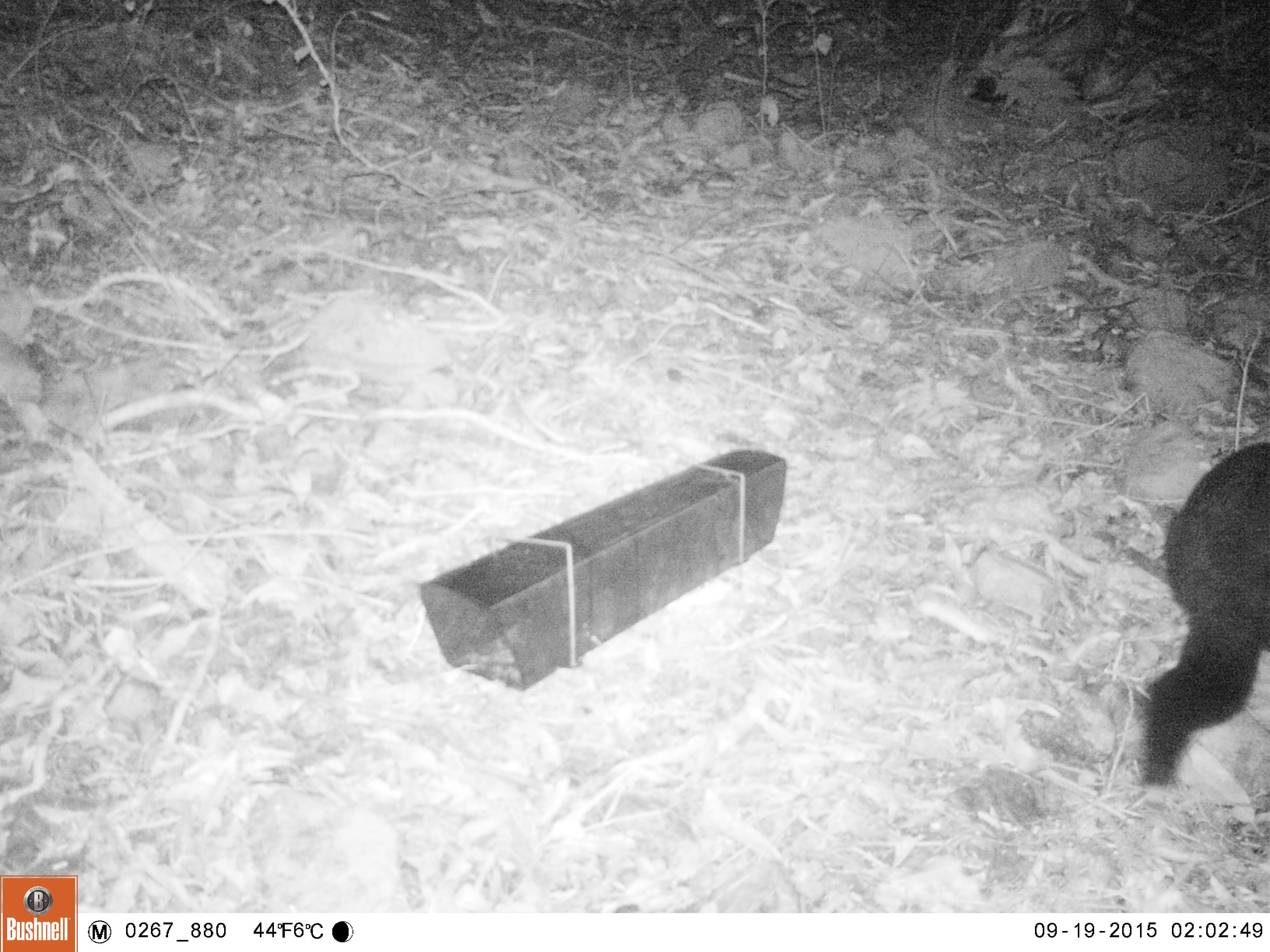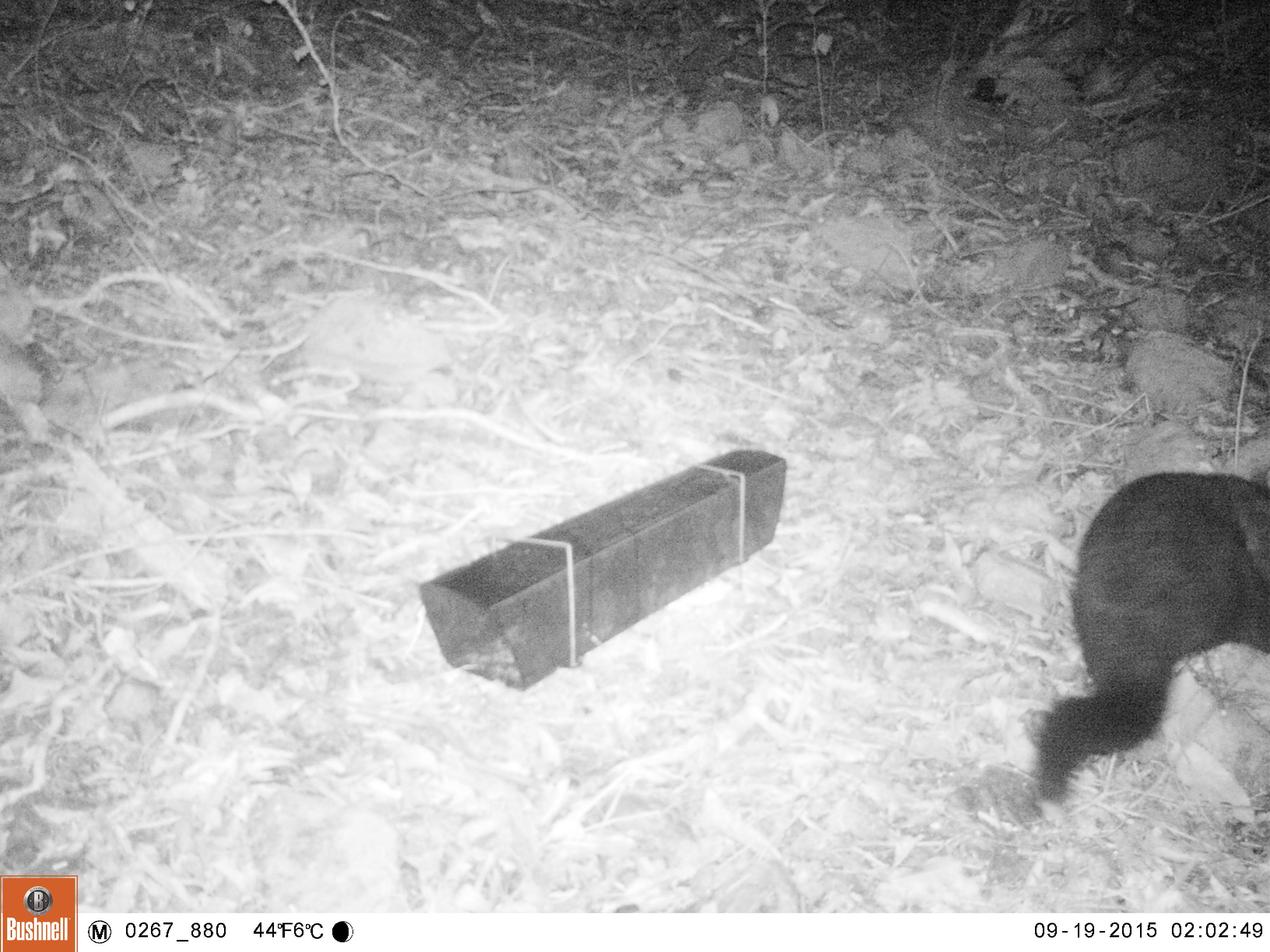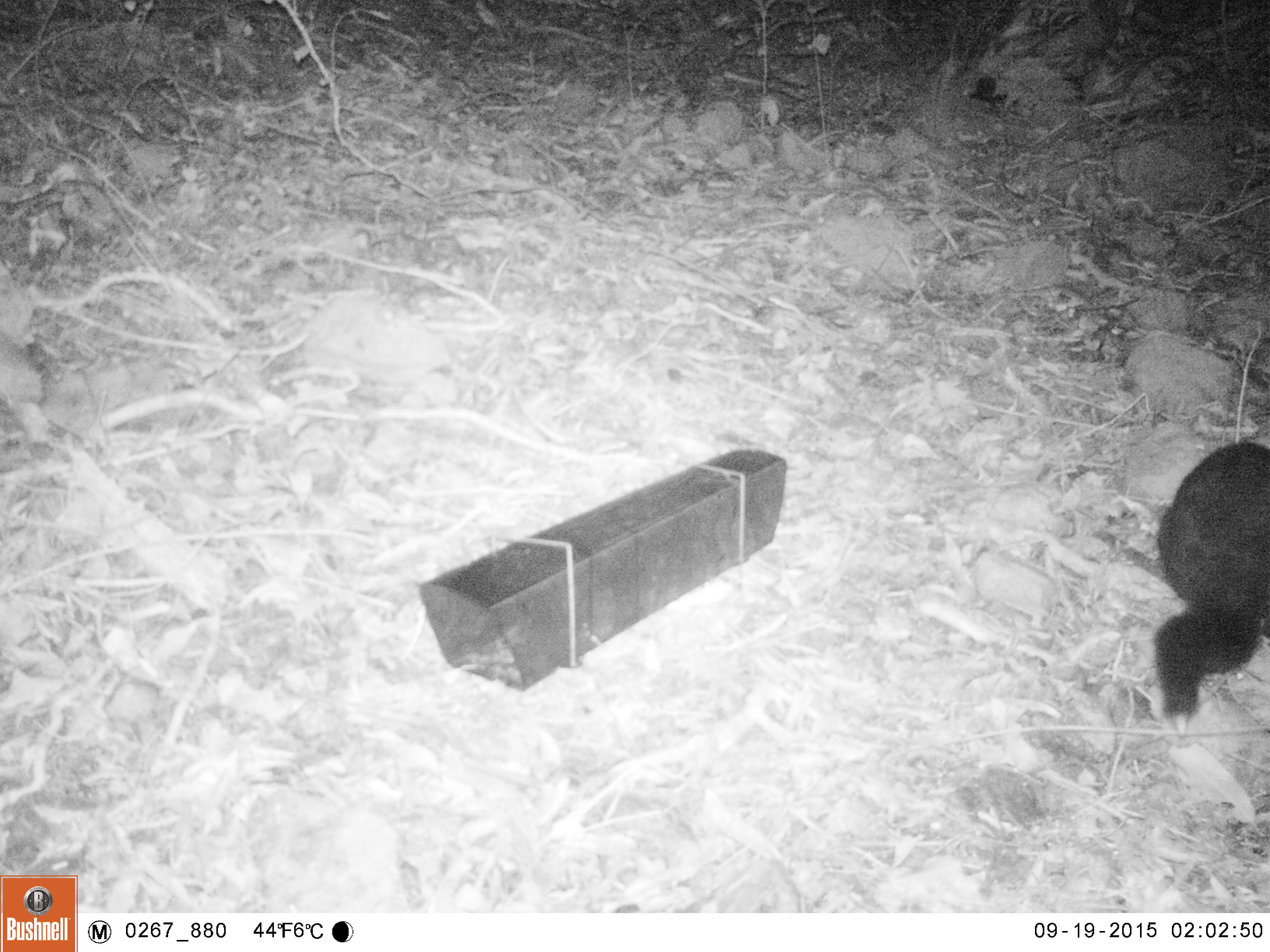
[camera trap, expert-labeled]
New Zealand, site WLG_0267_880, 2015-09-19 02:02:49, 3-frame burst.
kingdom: Animalia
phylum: Chordata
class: Mammalia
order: Diprotodontia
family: Phalangeridae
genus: Trichosurus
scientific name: Trichosurus vulpecula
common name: common brushtail possum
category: possum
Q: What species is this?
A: Possum (common brushtail possum) (Trichosurus vulpecula).